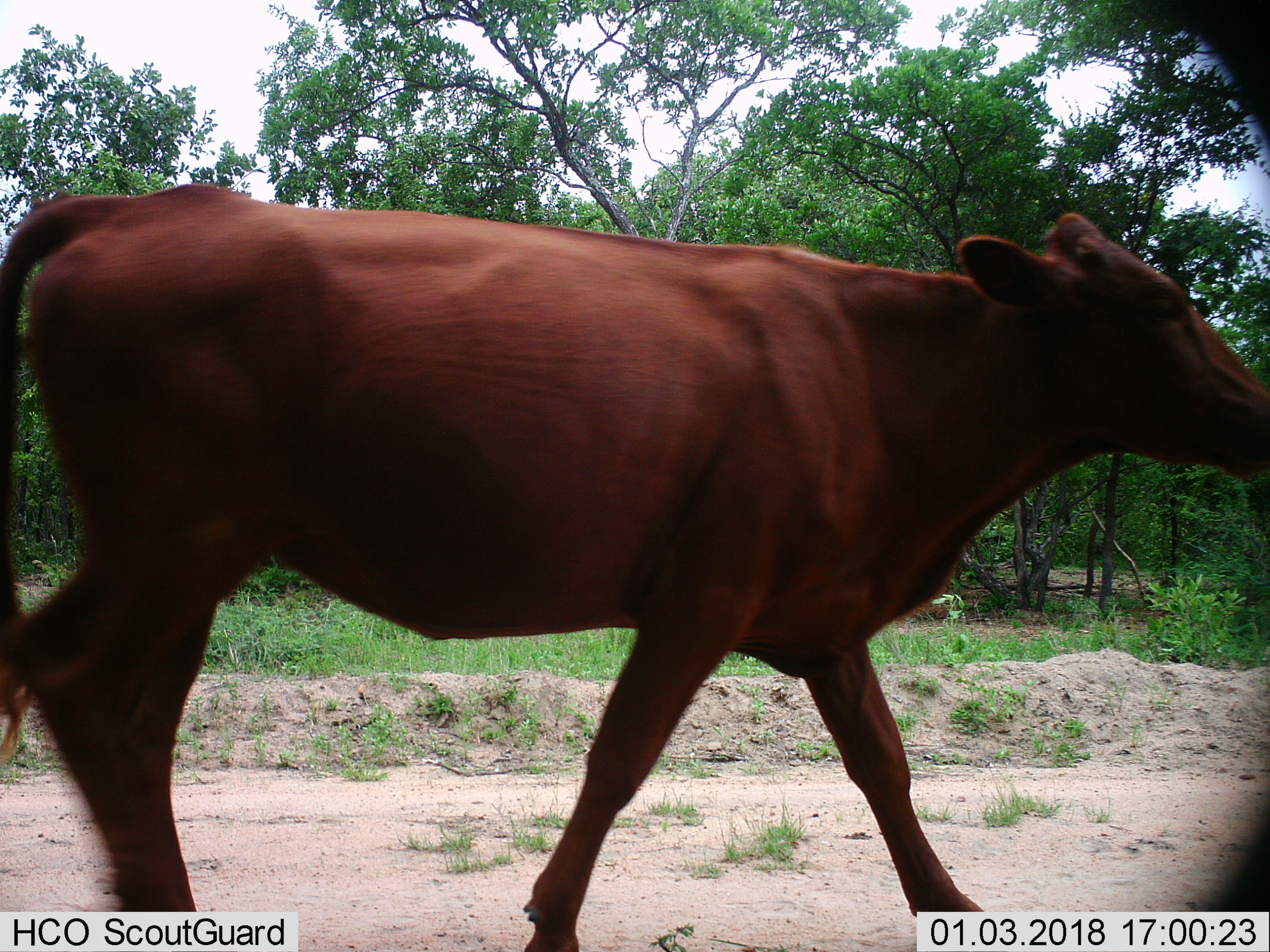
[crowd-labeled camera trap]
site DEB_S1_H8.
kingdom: Animalia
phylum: Chordata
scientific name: Vertebrata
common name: domestic animal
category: domesticanimal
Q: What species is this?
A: Domesticanimal (domestic animal) (Vertebrata).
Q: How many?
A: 1.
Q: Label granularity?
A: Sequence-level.